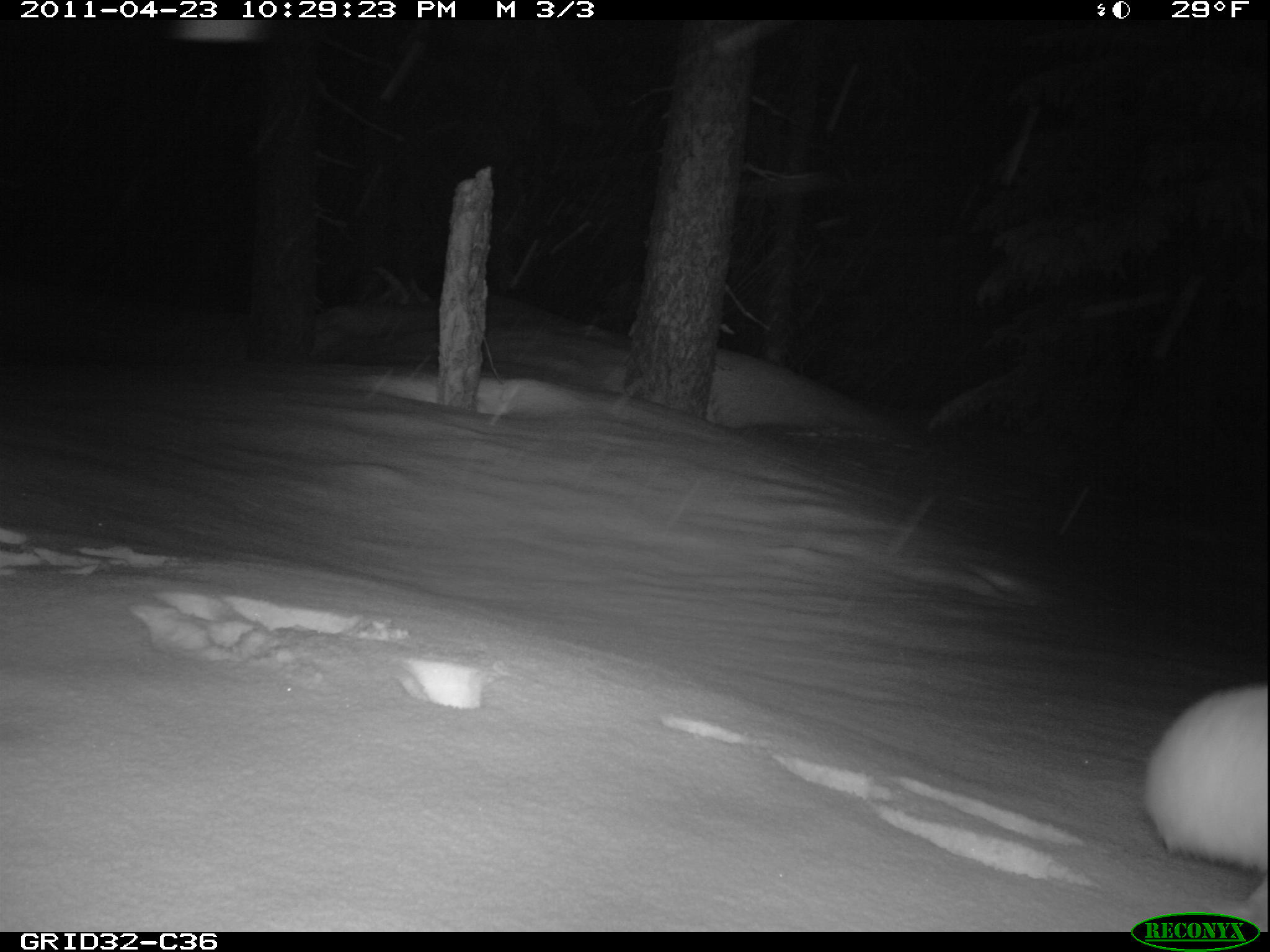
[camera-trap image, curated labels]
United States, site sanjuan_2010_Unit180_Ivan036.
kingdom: Animalia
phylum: Chordata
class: Mammalia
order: Lagomorpha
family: Leporidae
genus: Lepus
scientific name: Lepus americanus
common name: snowshoe hare